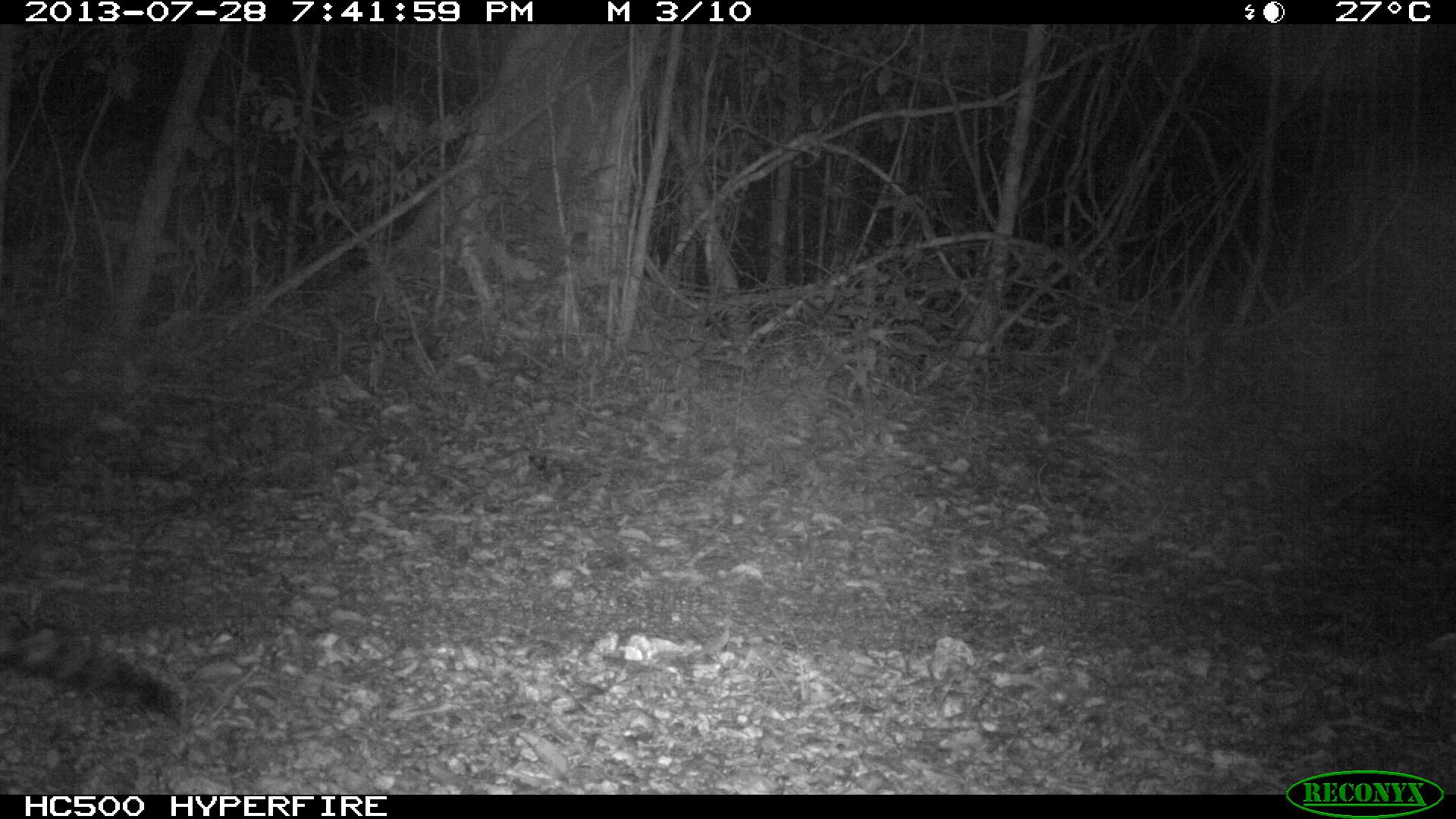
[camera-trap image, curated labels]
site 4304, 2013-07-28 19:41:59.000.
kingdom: Animalia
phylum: Chordata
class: Mammalia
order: Carnivora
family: Felidae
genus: Leopardus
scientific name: Leopardus pardalis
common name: ocelot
Leopardus pardalis (ocelot), count 1, sex male.